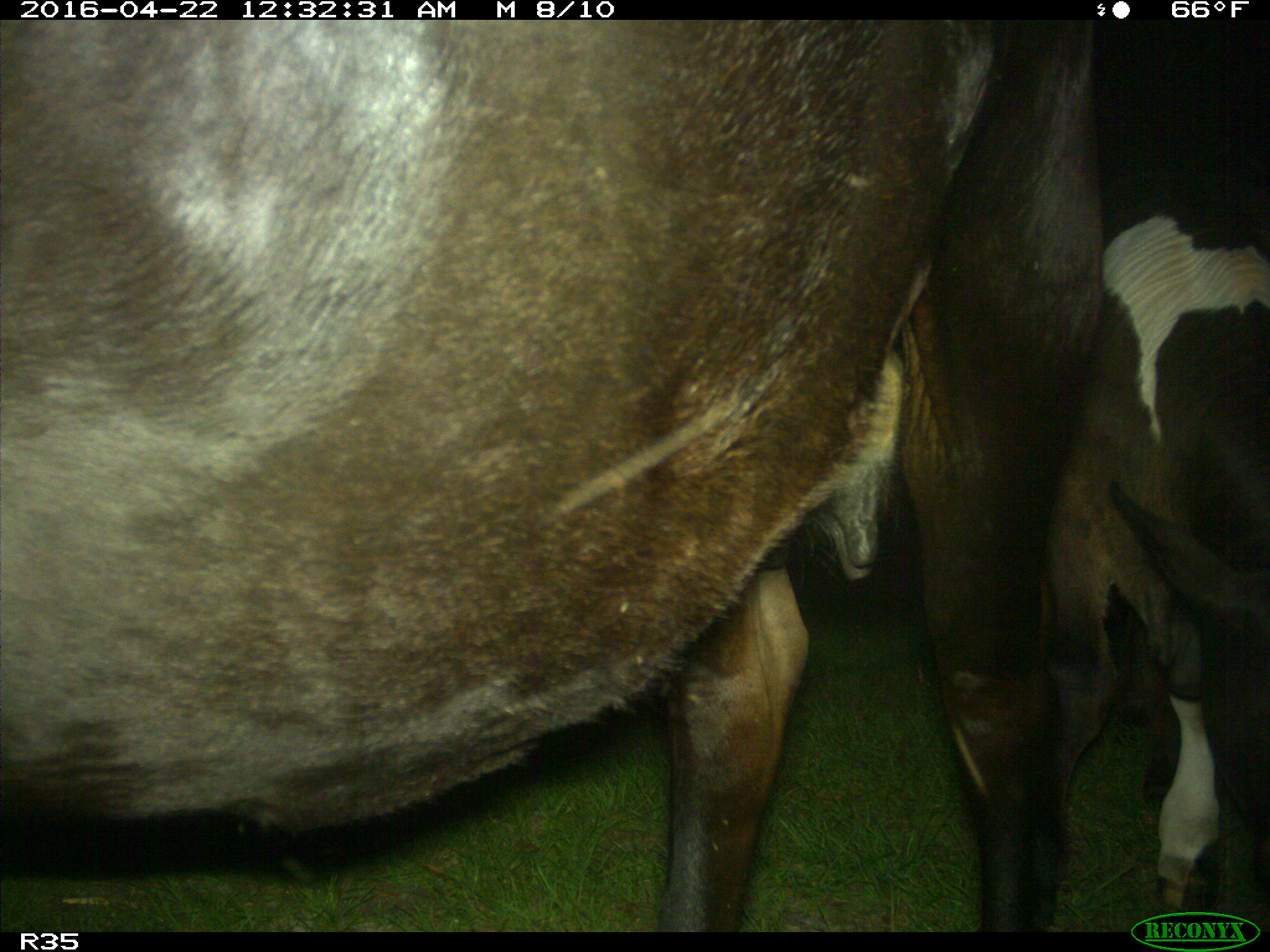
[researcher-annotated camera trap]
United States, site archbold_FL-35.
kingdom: Animalia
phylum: Chordata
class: Mammalia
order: Artiodactyla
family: Bovidae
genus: Bos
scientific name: Bos taurus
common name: domestic cow